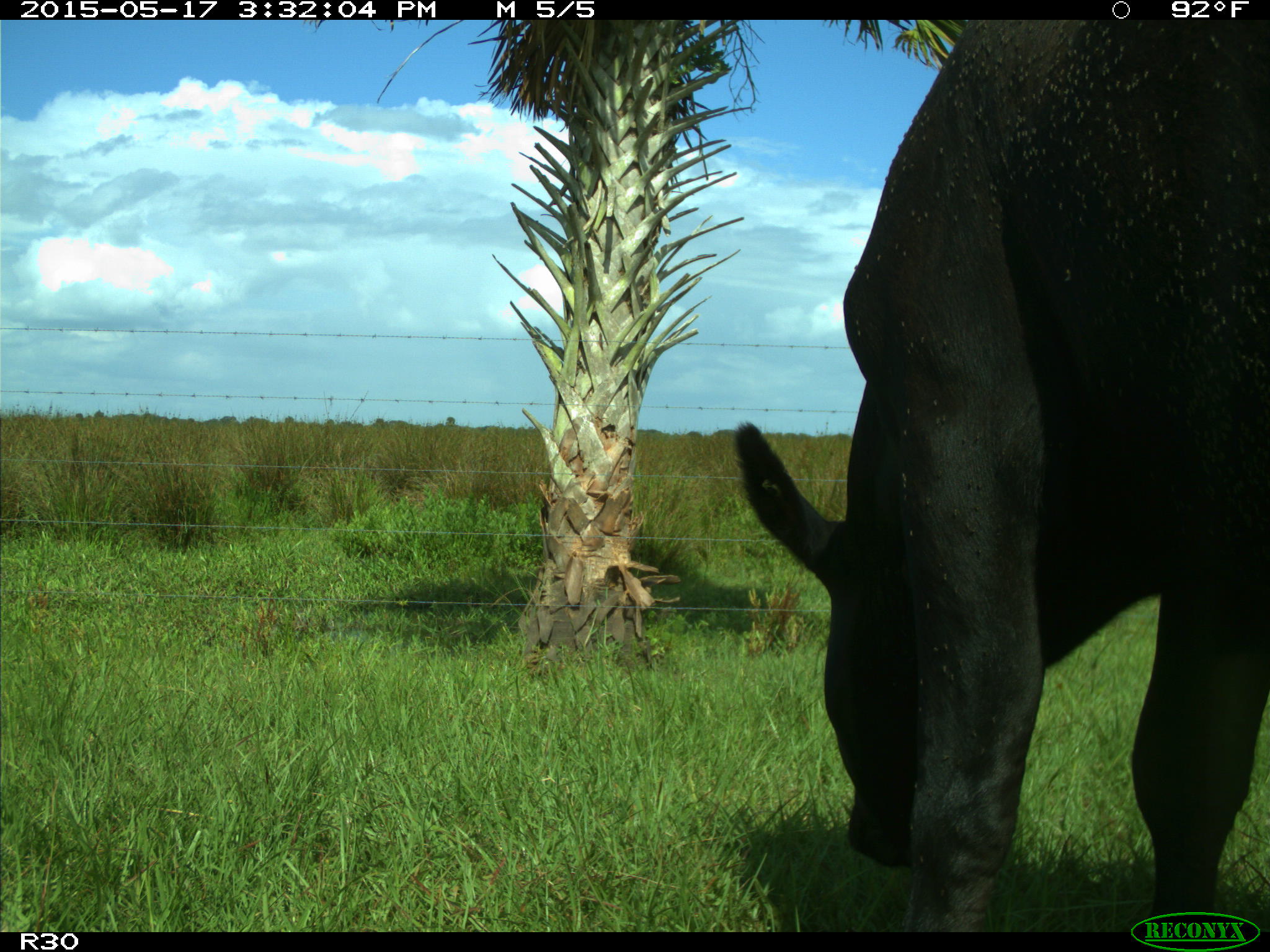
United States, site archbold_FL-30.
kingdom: Animalia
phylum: Chordata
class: Mammalia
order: Artiodactyla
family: Bovidae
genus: Bos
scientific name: Bos taurus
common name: domestic cow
Bos taurus (domestic cow).